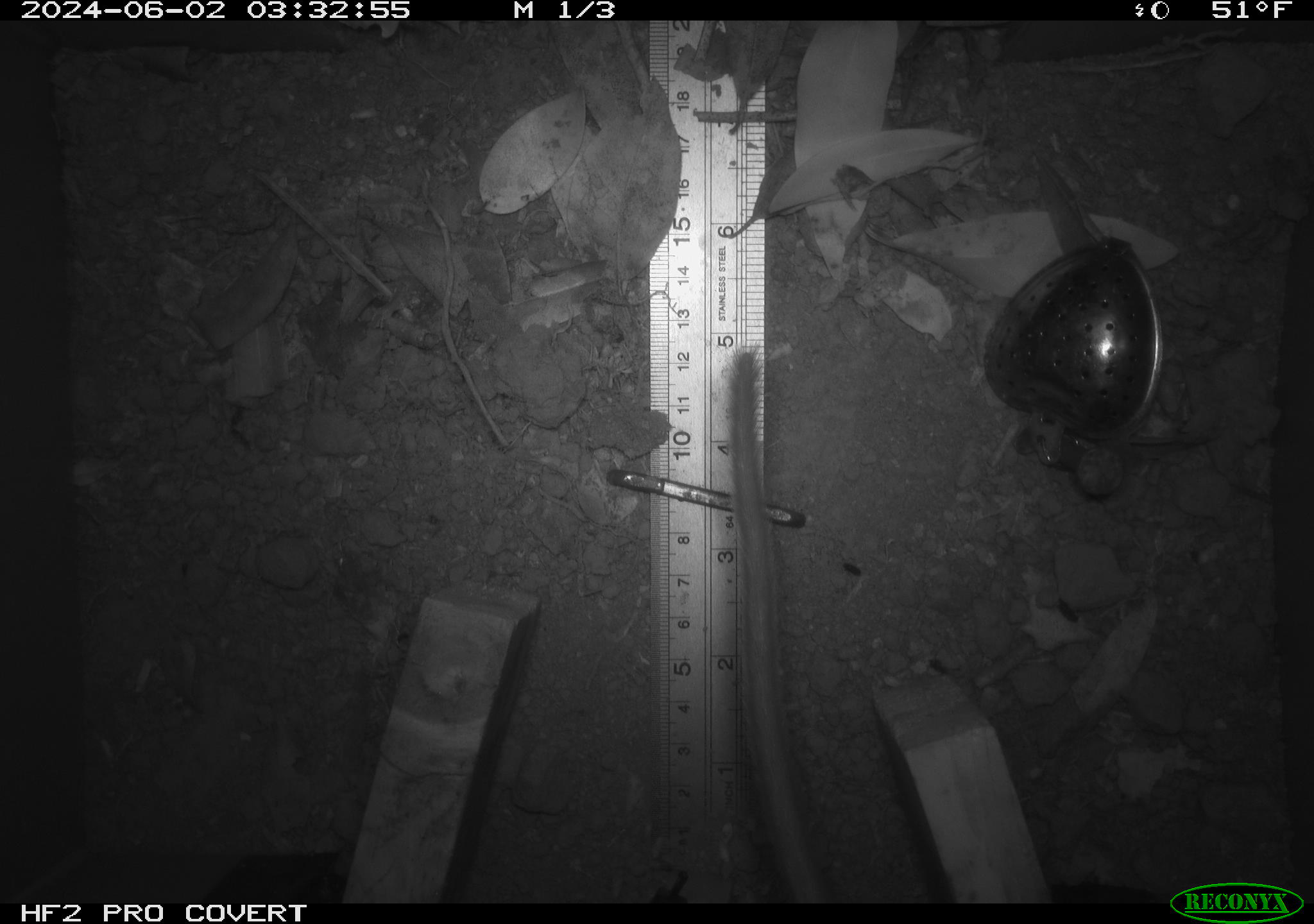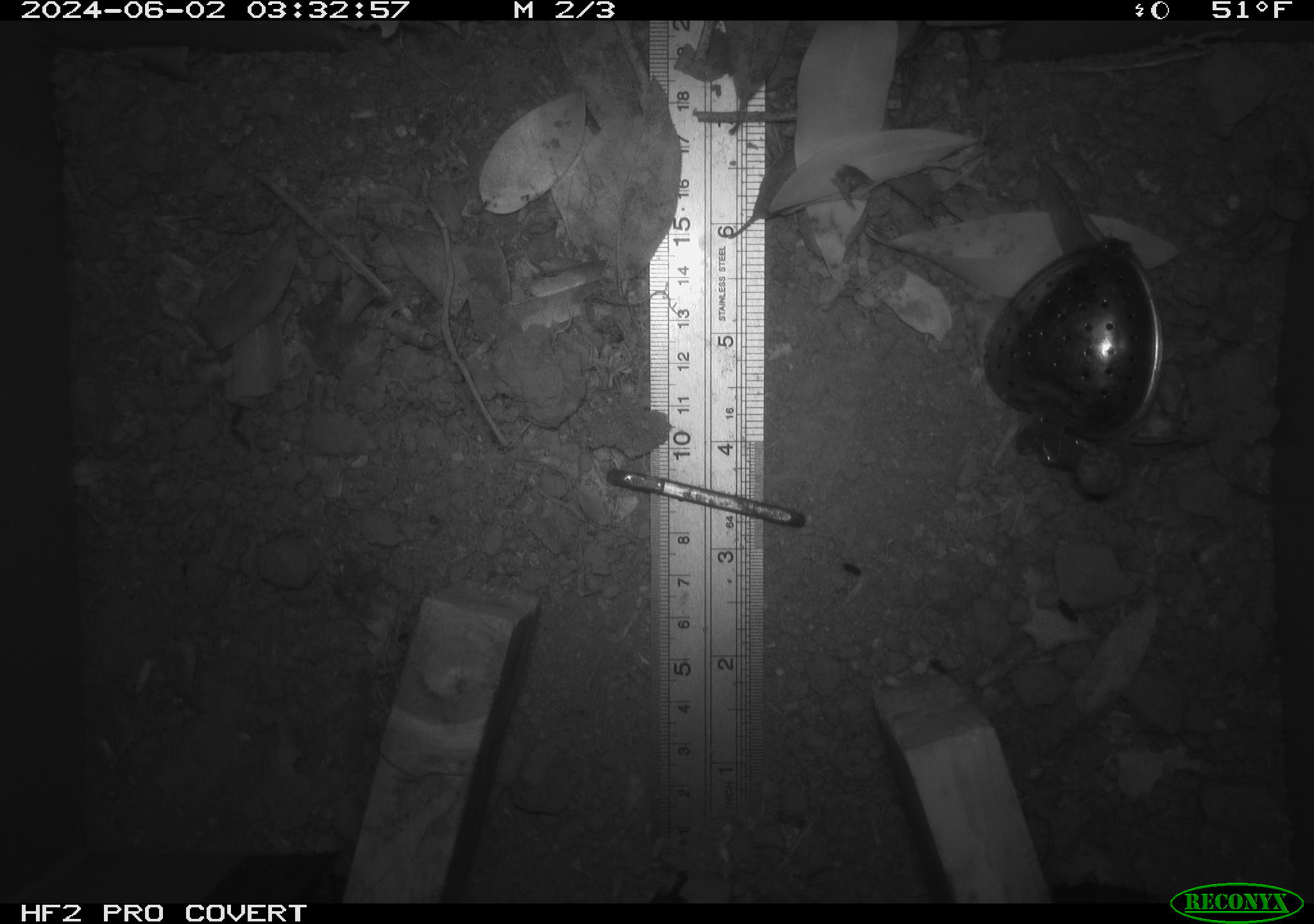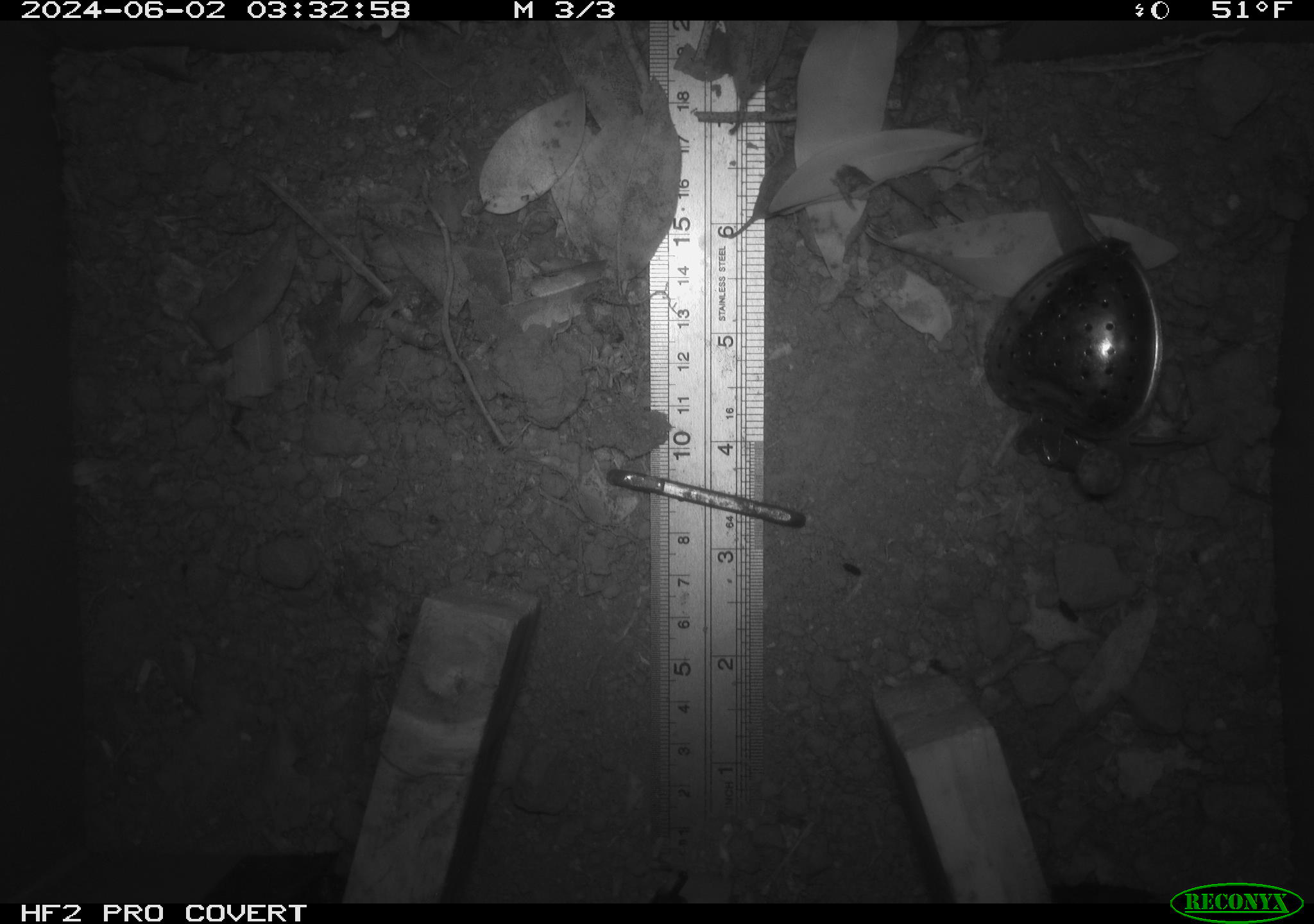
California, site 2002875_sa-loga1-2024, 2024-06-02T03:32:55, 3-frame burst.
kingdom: Animalia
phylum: Chordata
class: Mammalia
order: Rodentia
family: Cricetidae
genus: Neotoma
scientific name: Neotoma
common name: pack rat or woodrat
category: neotoma species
Neotoma species (pack rat or woodrat) (Neotoma).